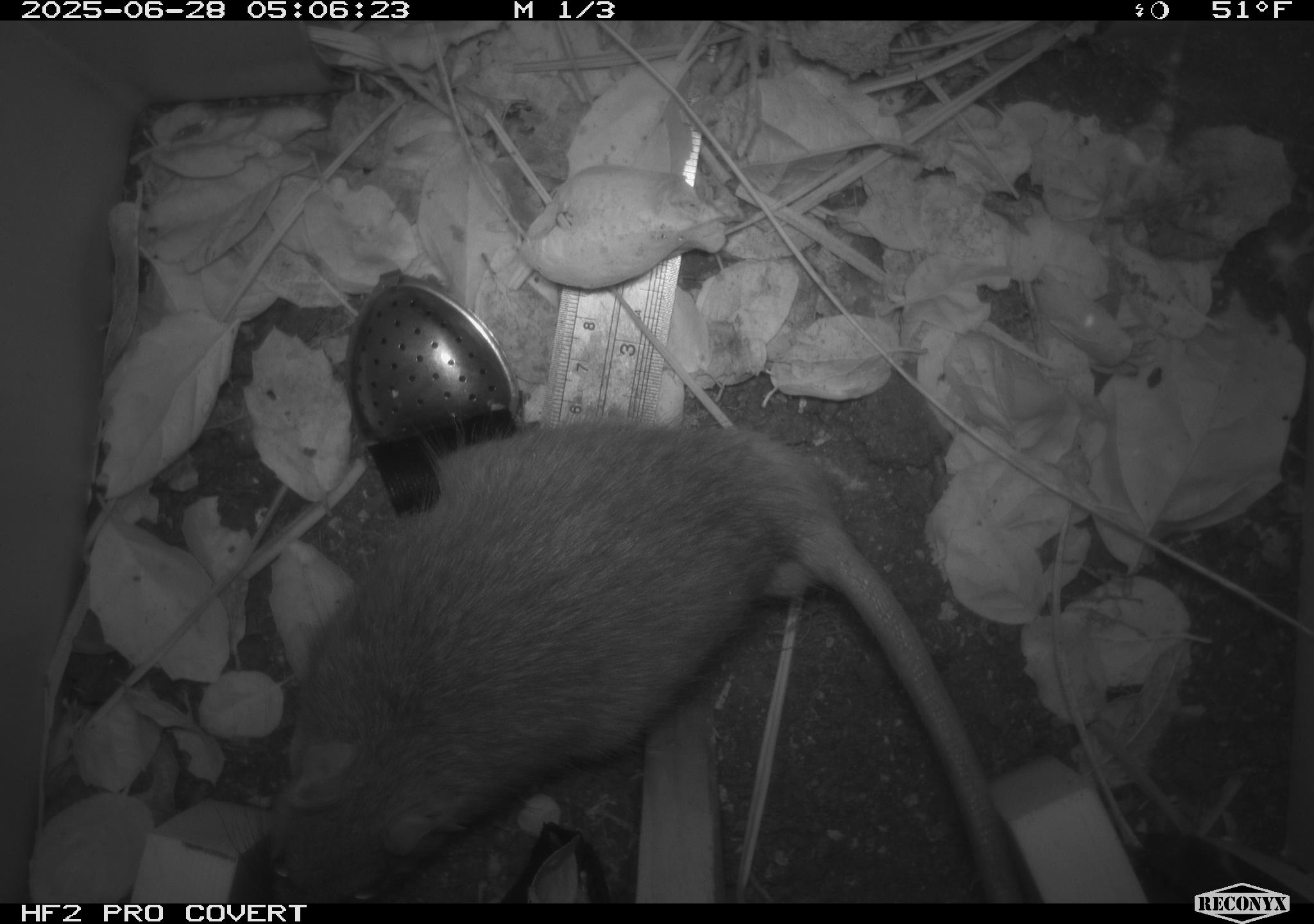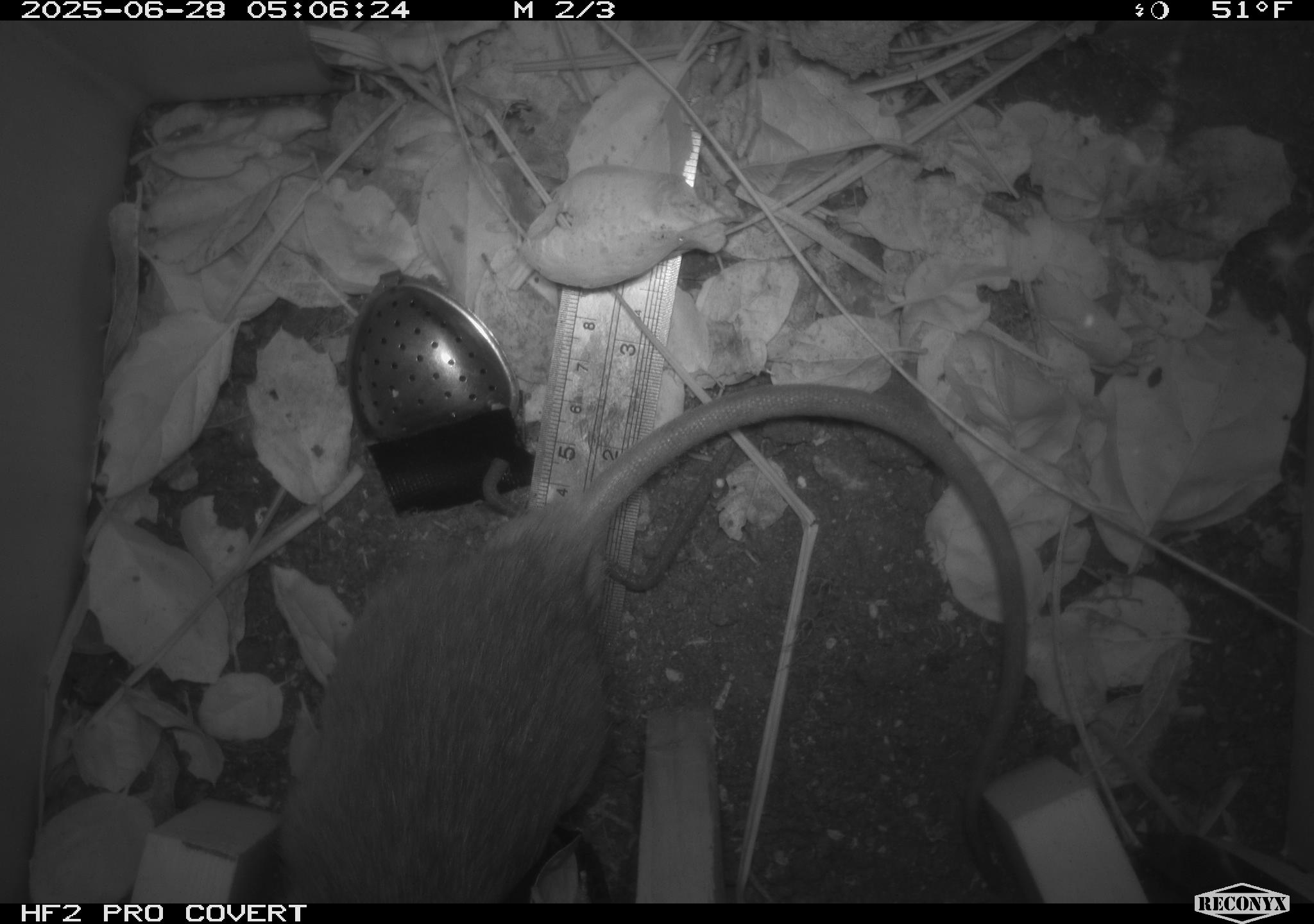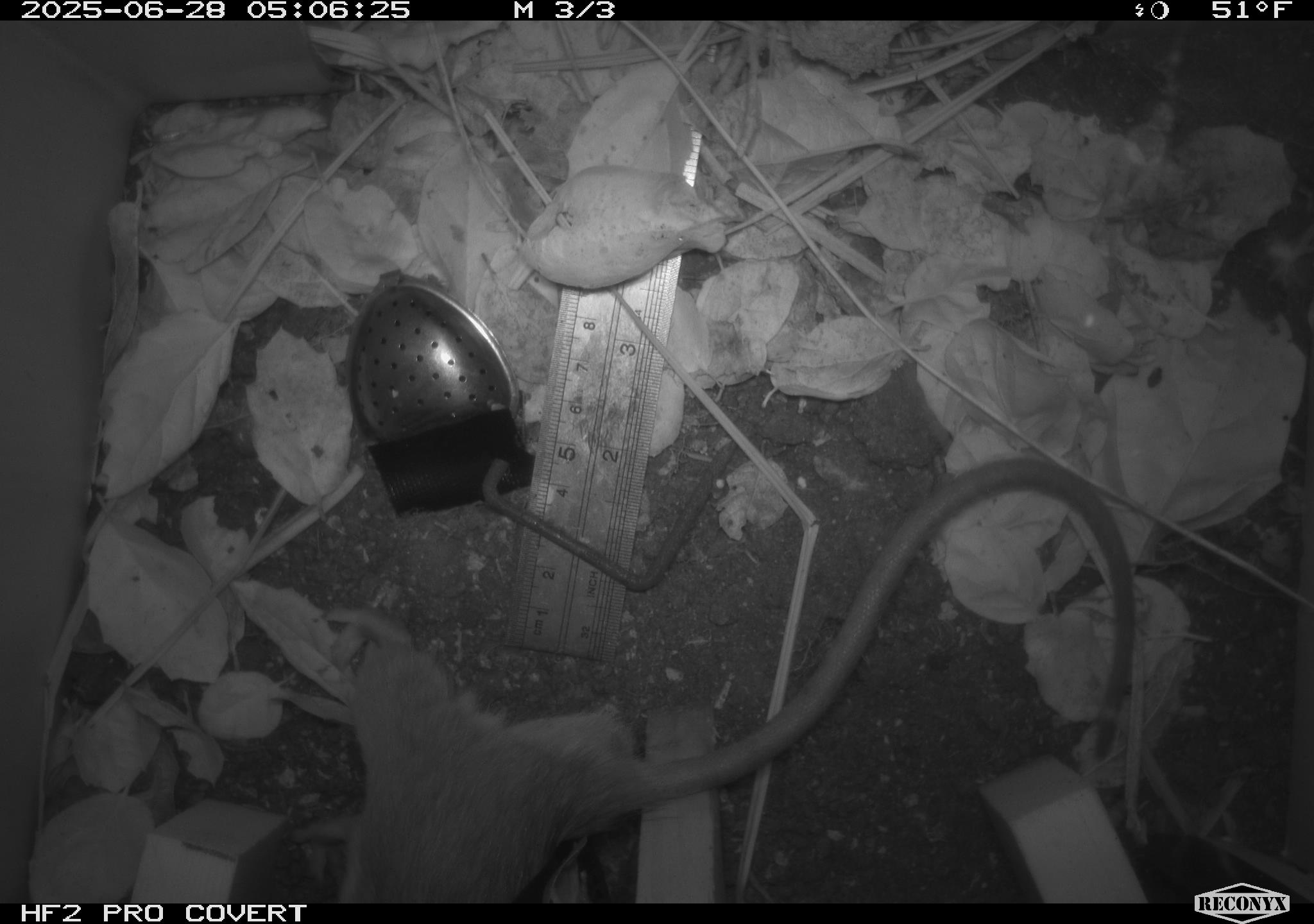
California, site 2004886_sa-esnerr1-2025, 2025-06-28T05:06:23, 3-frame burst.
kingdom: Animalia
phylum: Chordata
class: Mammalia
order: Rodentia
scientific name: Rodentia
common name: rodent